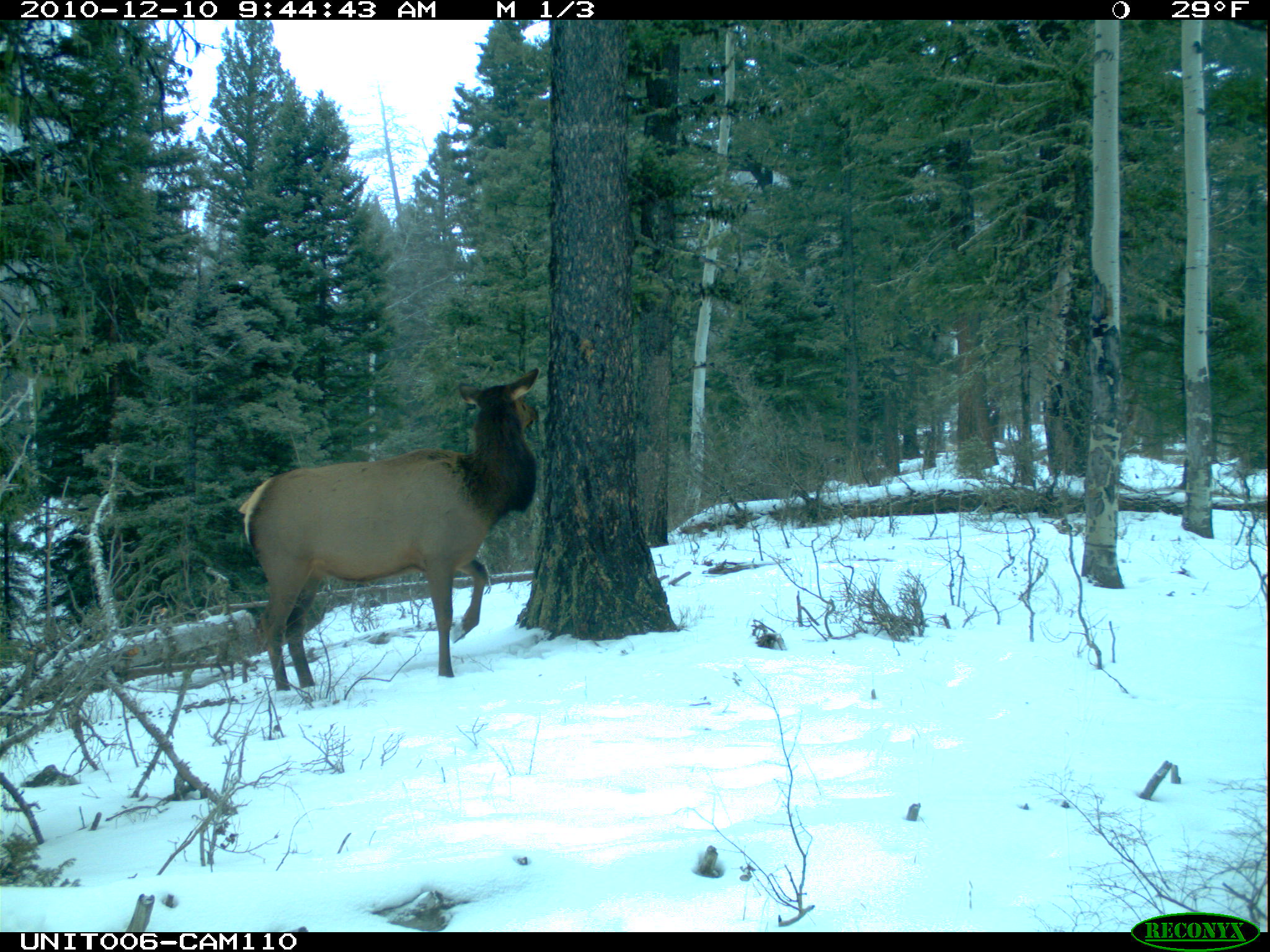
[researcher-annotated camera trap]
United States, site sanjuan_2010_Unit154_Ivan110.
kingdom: Animalia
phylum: Chordata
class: Mammalia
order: Artiodactyla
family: Cervidae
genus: Cervus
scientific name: Cervus elaphus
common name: red deer